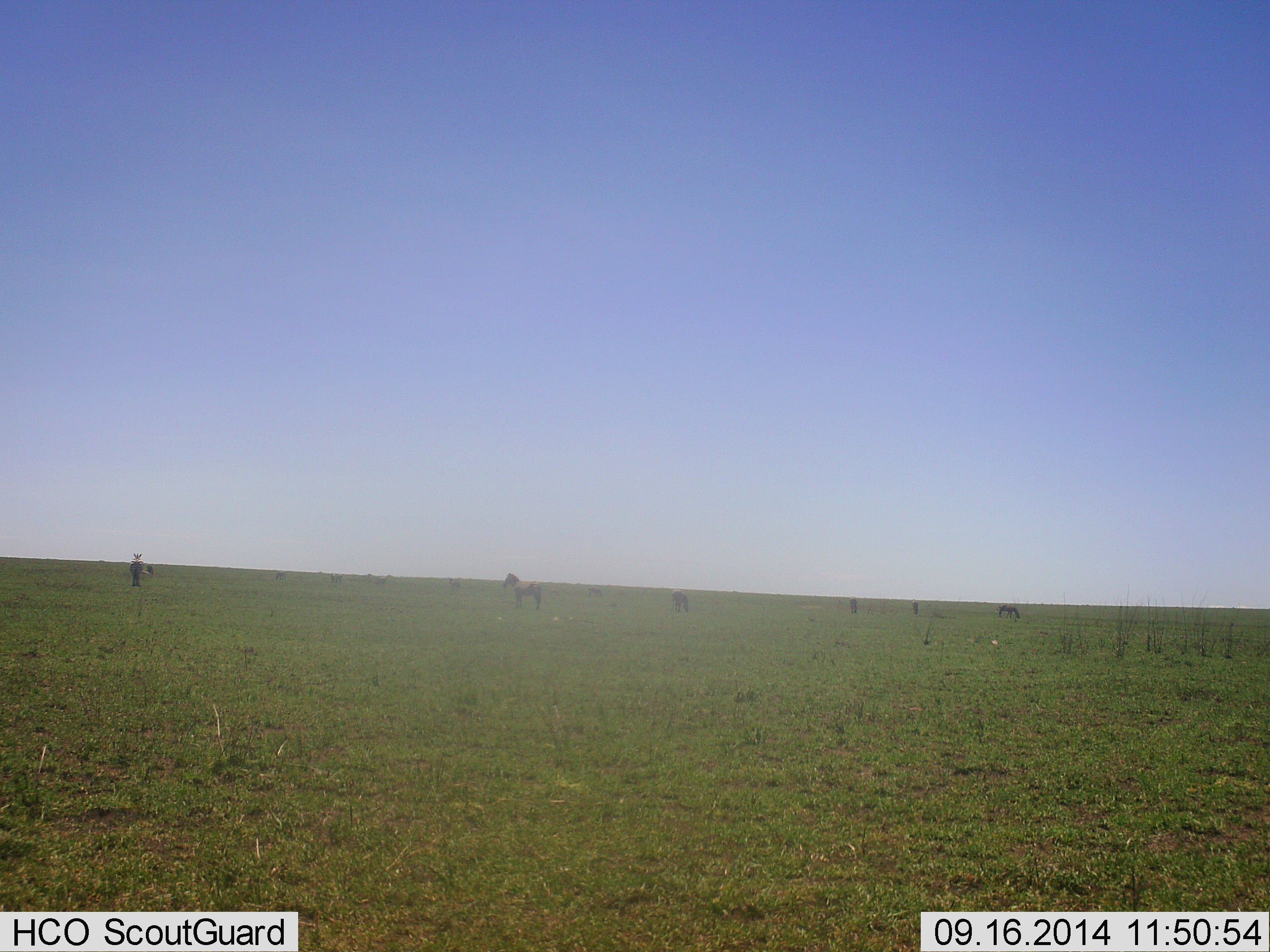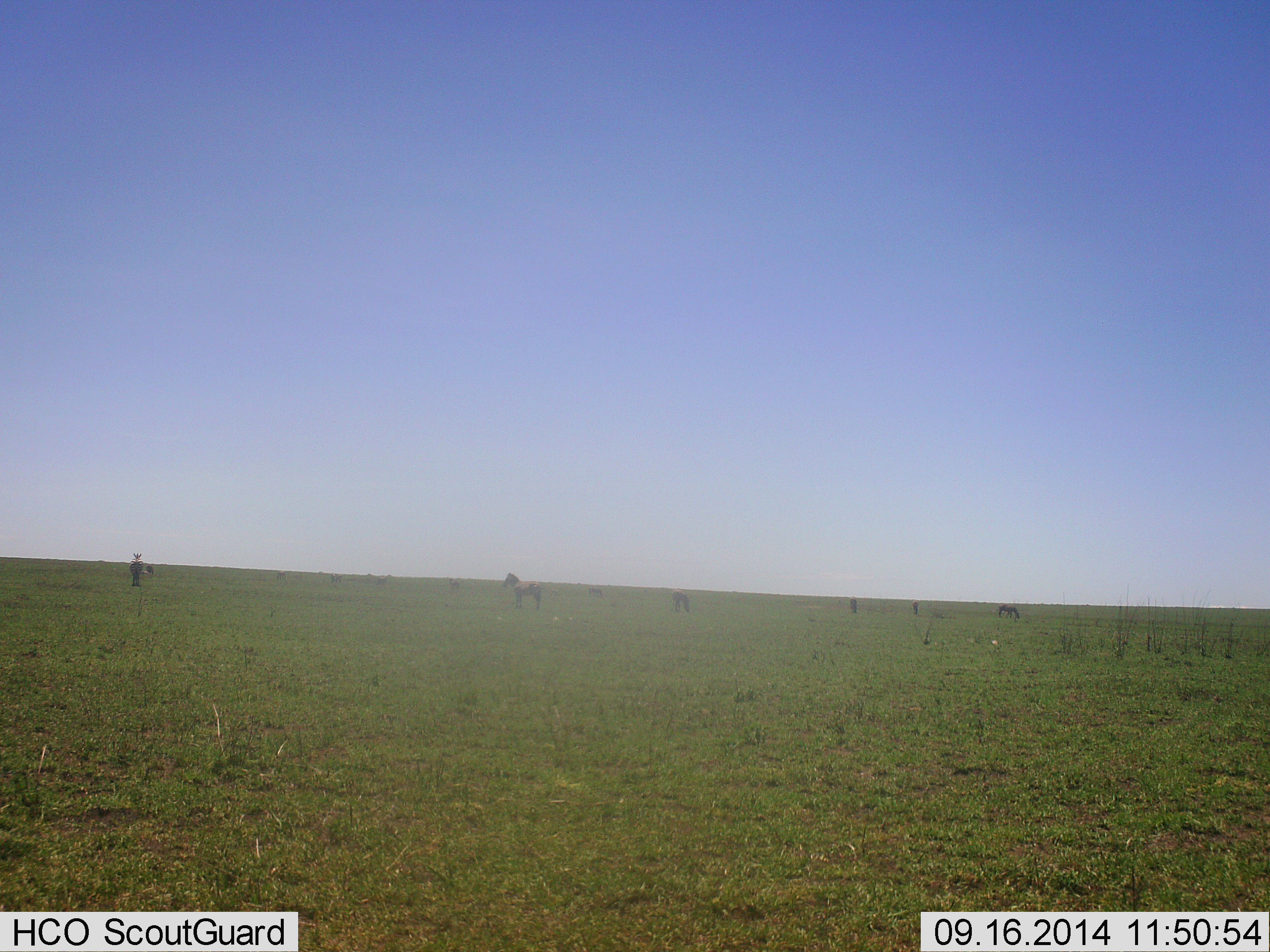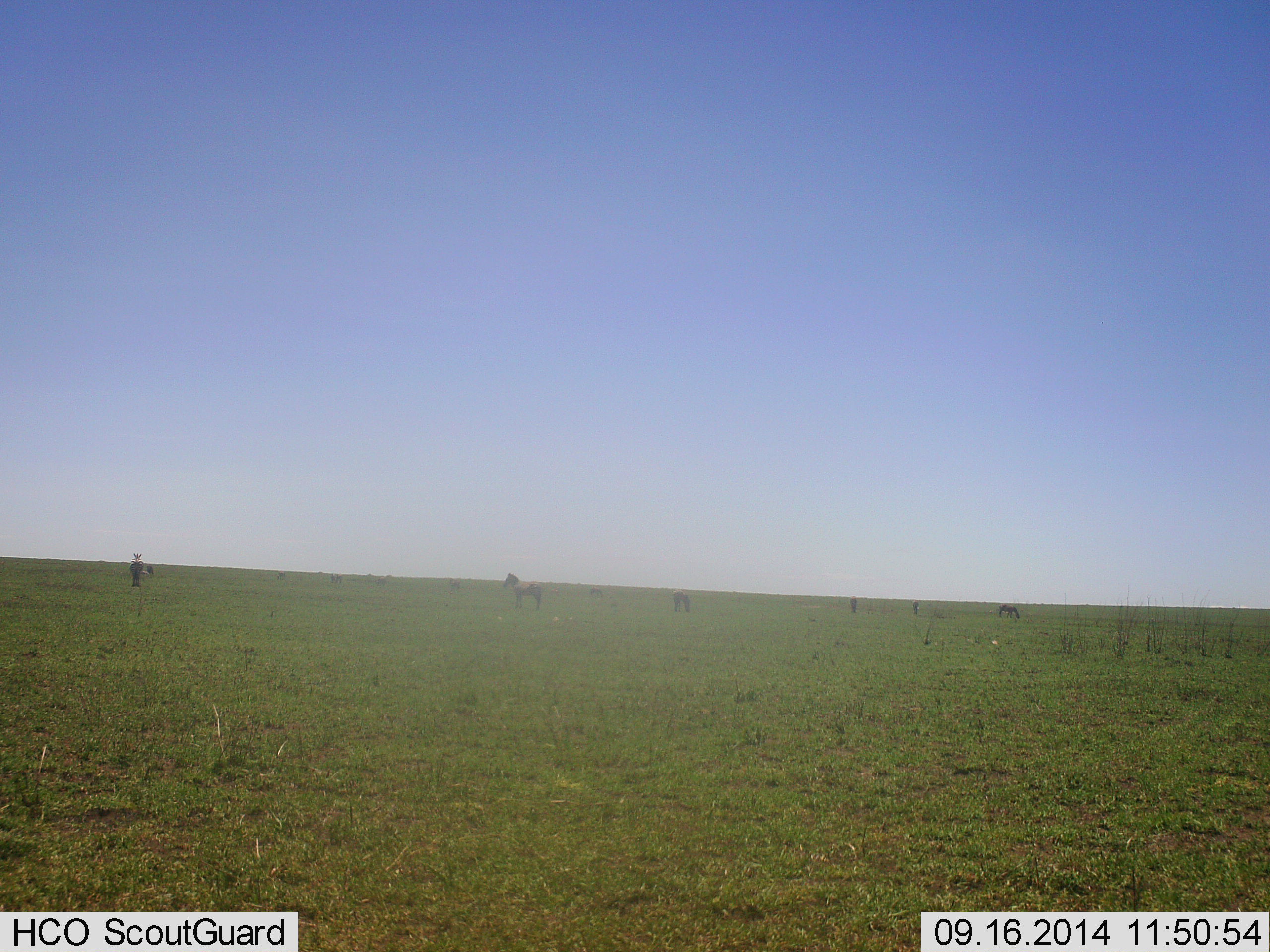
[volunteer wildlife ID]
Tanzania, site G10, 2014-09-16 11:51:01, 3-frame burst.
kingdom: Animalia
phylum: Chordata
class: Mammalia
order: Perissodactyla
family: Equidae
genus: Equus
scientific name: Equus quagga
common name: plains zebra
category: zebra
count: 6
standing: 100%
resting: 0%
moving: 0%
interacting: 0%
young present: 0%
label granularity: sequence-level